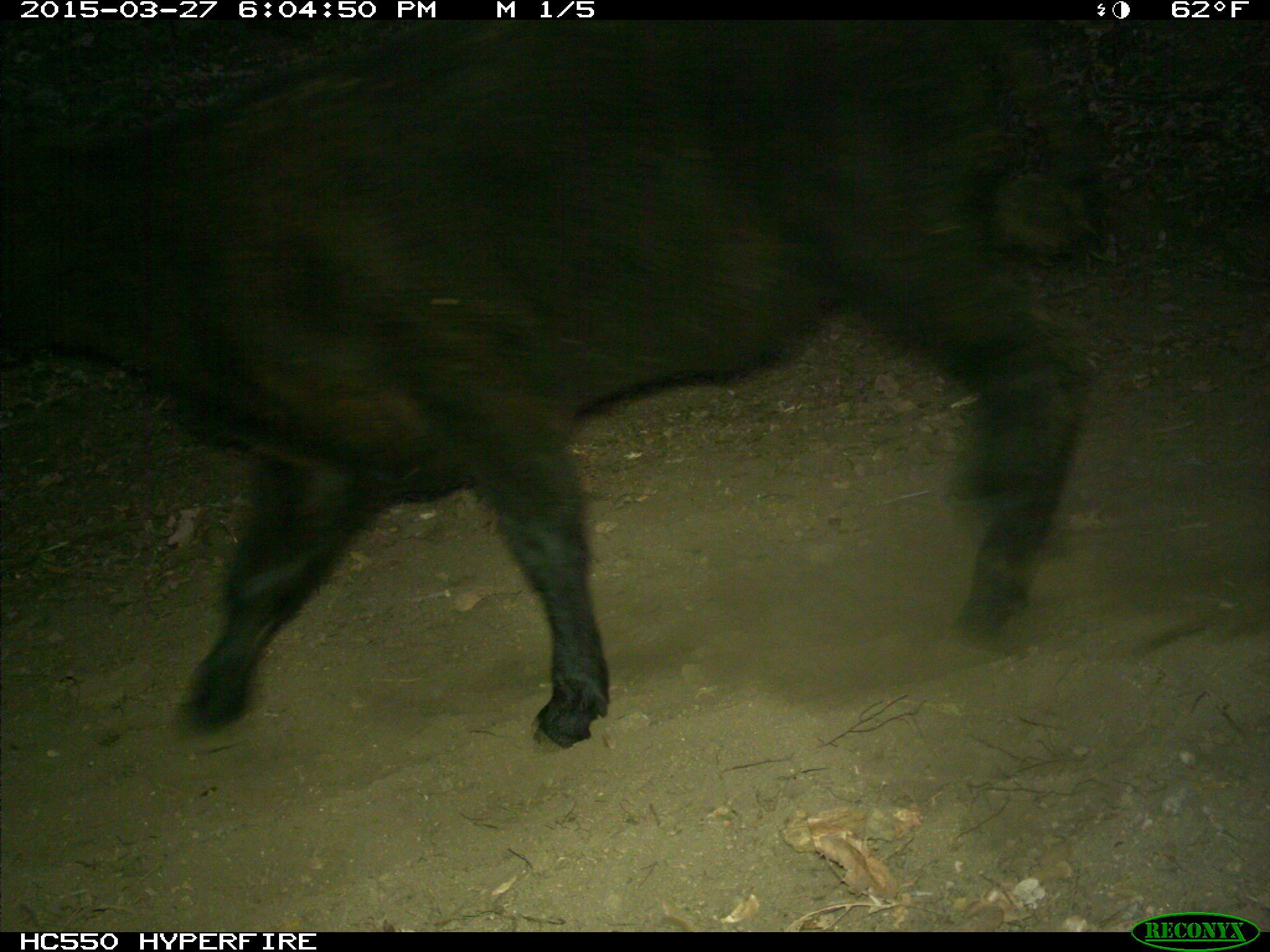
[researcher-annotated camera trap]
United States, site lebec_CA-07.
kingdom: Animalia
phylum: Chordata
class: Mammalia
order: Artiodactyla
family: Bovidae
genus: Bos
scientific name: Bos taurus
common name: domestic cow